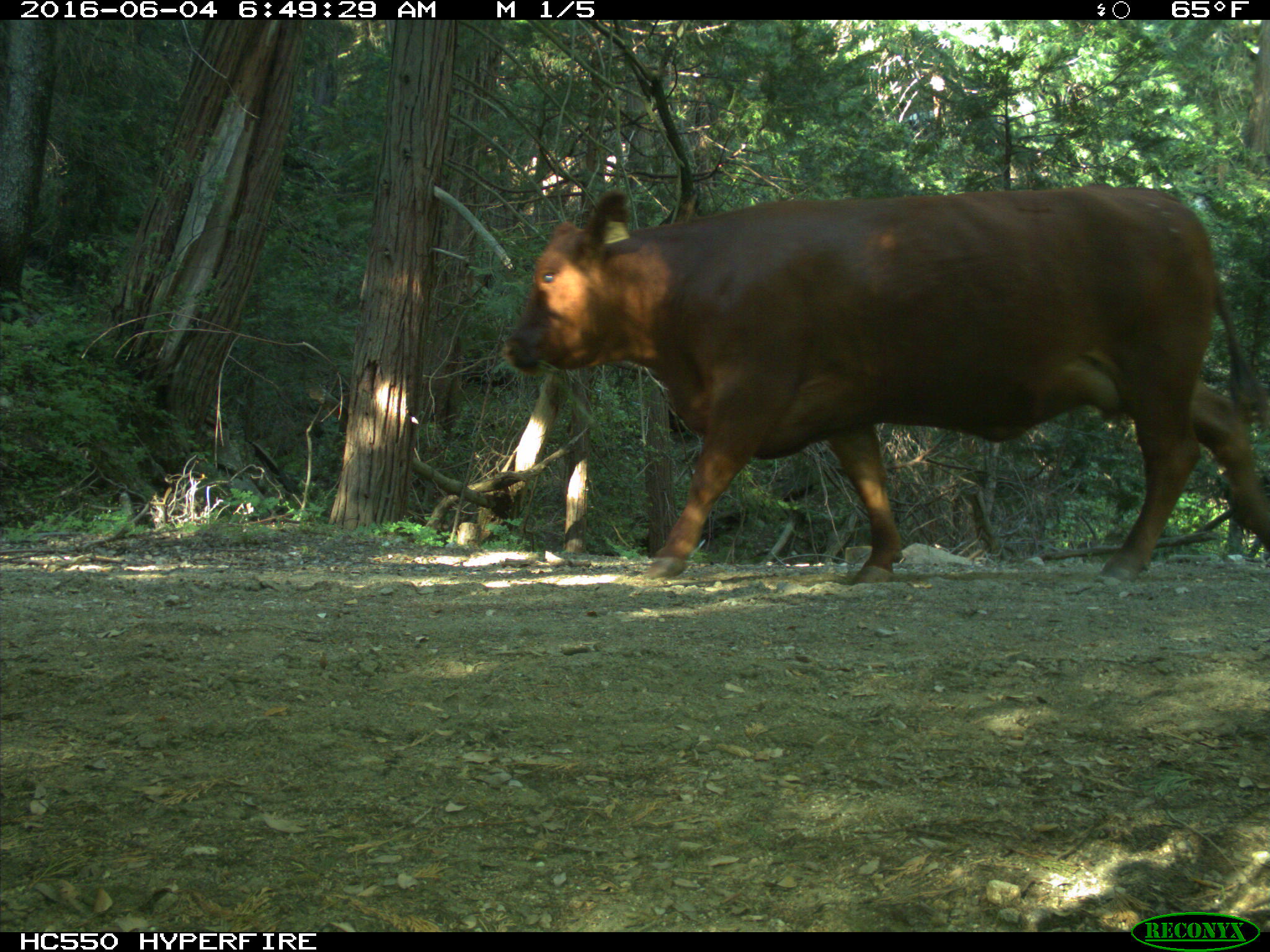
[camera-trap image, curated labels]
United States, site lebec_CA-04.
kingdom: Animalia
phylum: Chordata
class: Mammalia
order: Artiodactyla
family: Bovidae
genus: Bos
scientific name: Bos taurus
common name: domestic cow